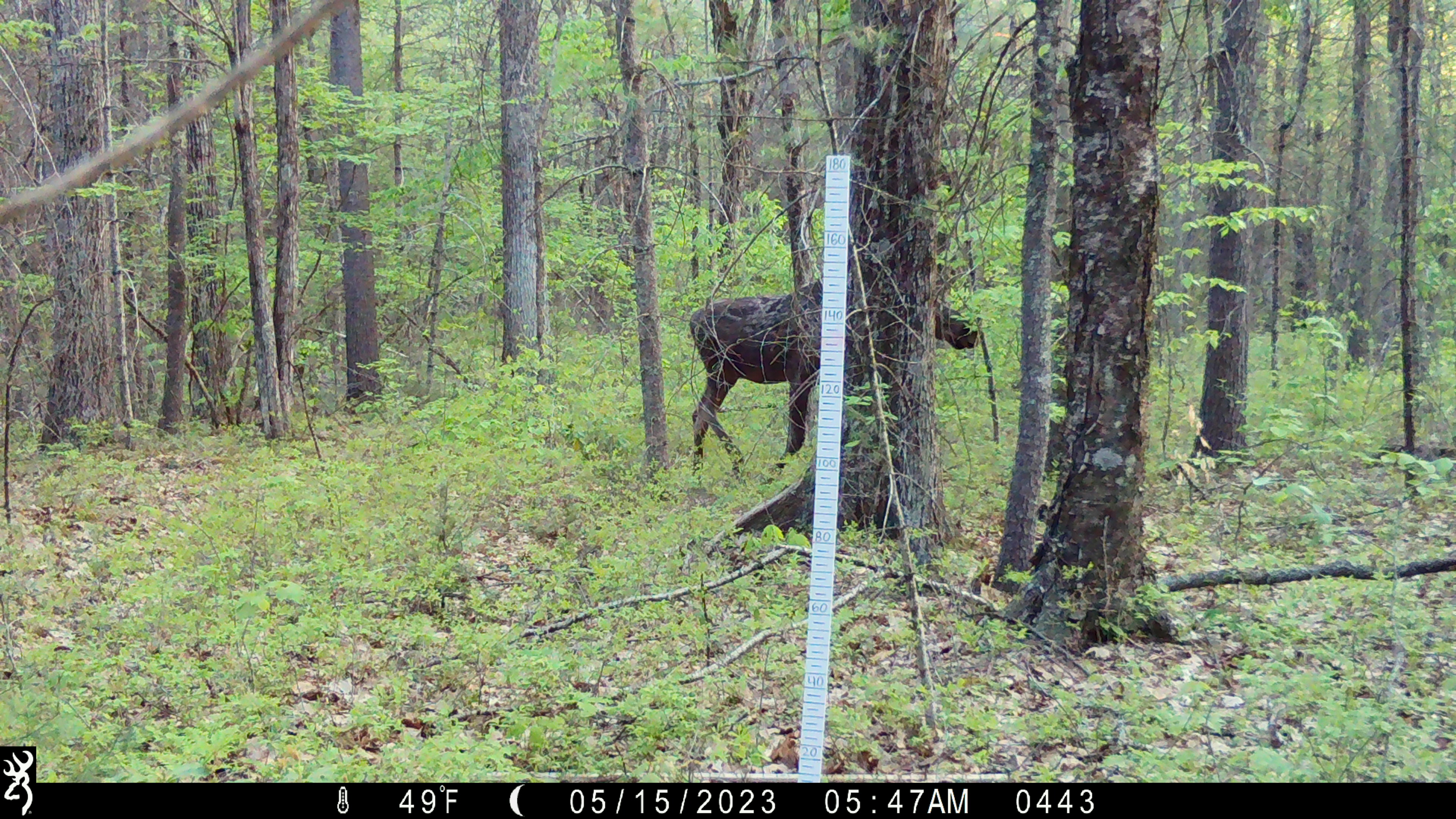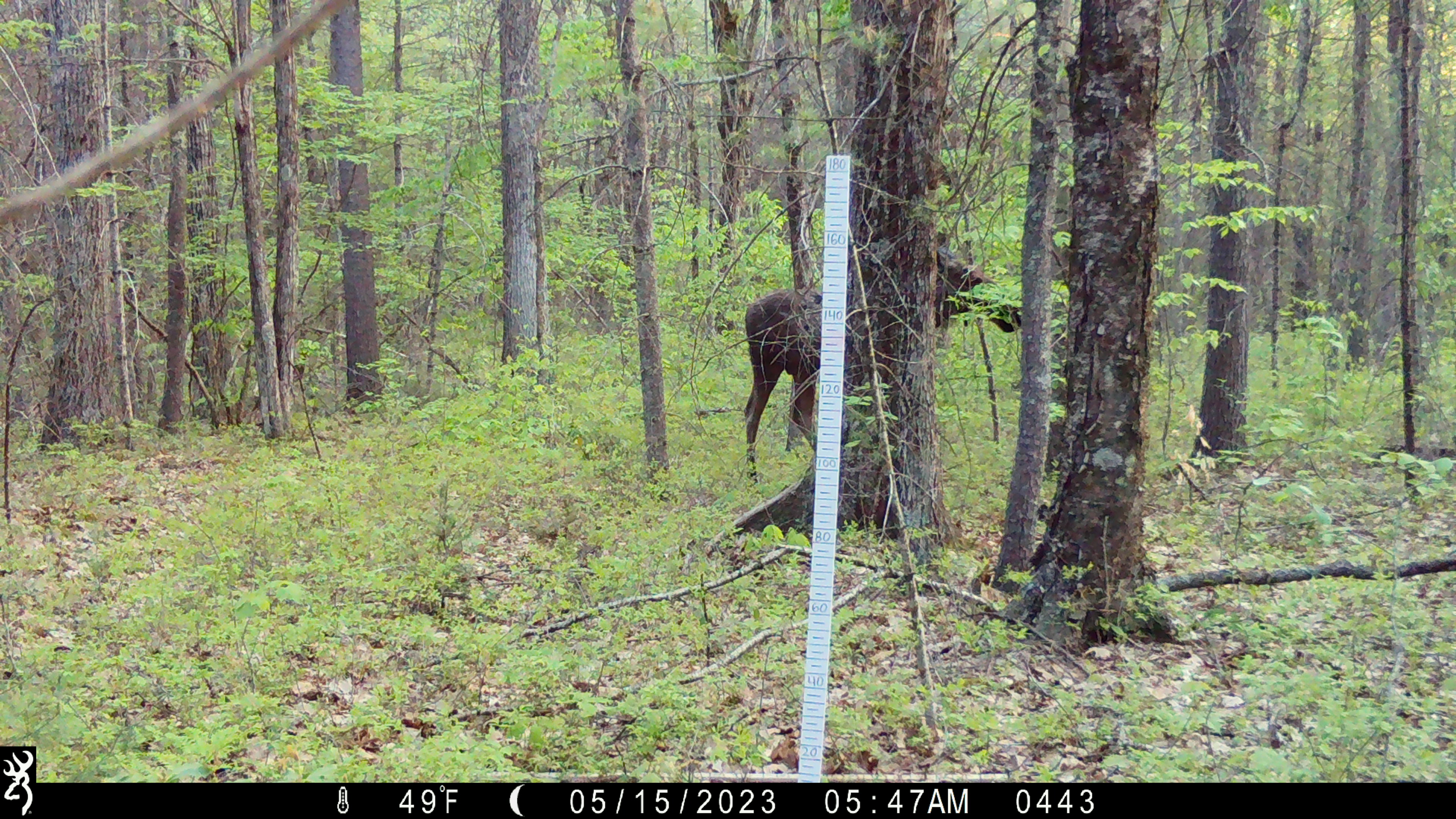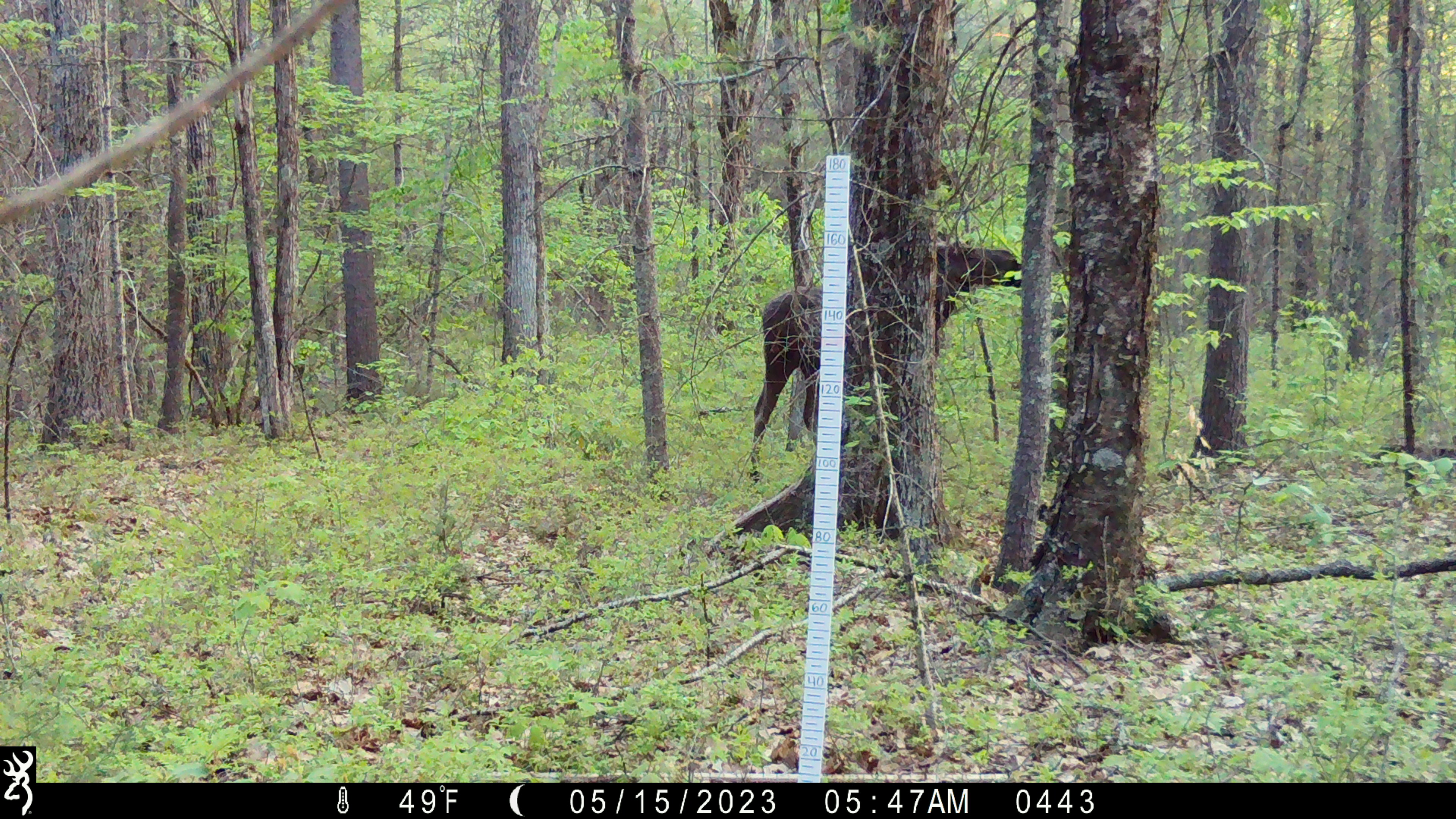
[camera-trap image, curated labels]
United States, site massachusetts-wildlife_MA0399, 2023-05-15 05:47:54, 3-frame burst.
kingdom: Animalia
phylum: Chordata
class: Mammalia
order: Artiodactyla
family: Cervidae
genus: Alces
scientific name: Alces alces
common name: moose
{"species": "moose (Alces alces)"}